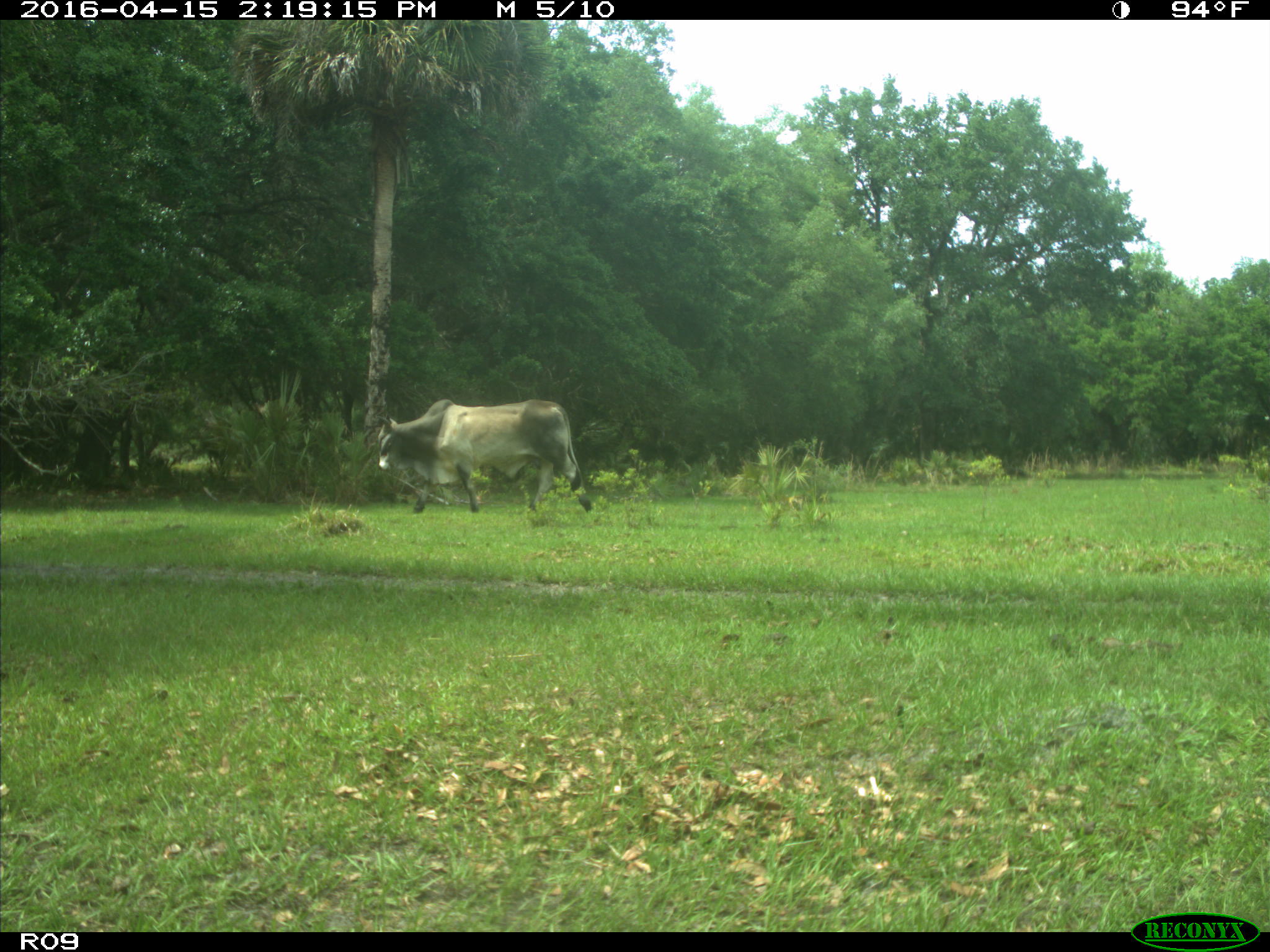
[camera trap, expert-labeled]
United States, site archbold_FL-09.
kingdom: Animalia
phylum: Chordata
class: Mammalia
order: Artiodactyla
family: Bovidae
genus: Bos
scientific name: Bos taurus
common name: domestic cow